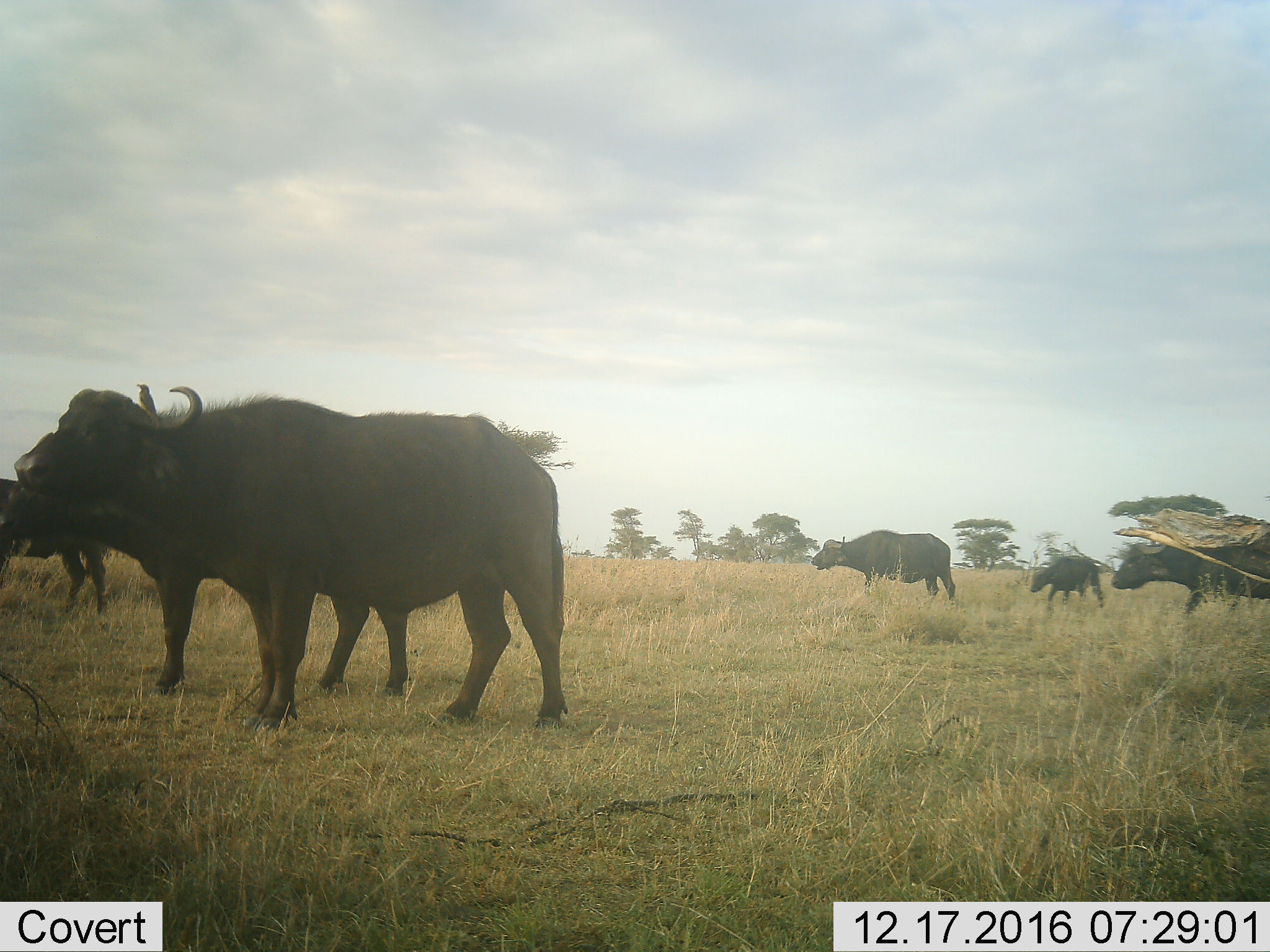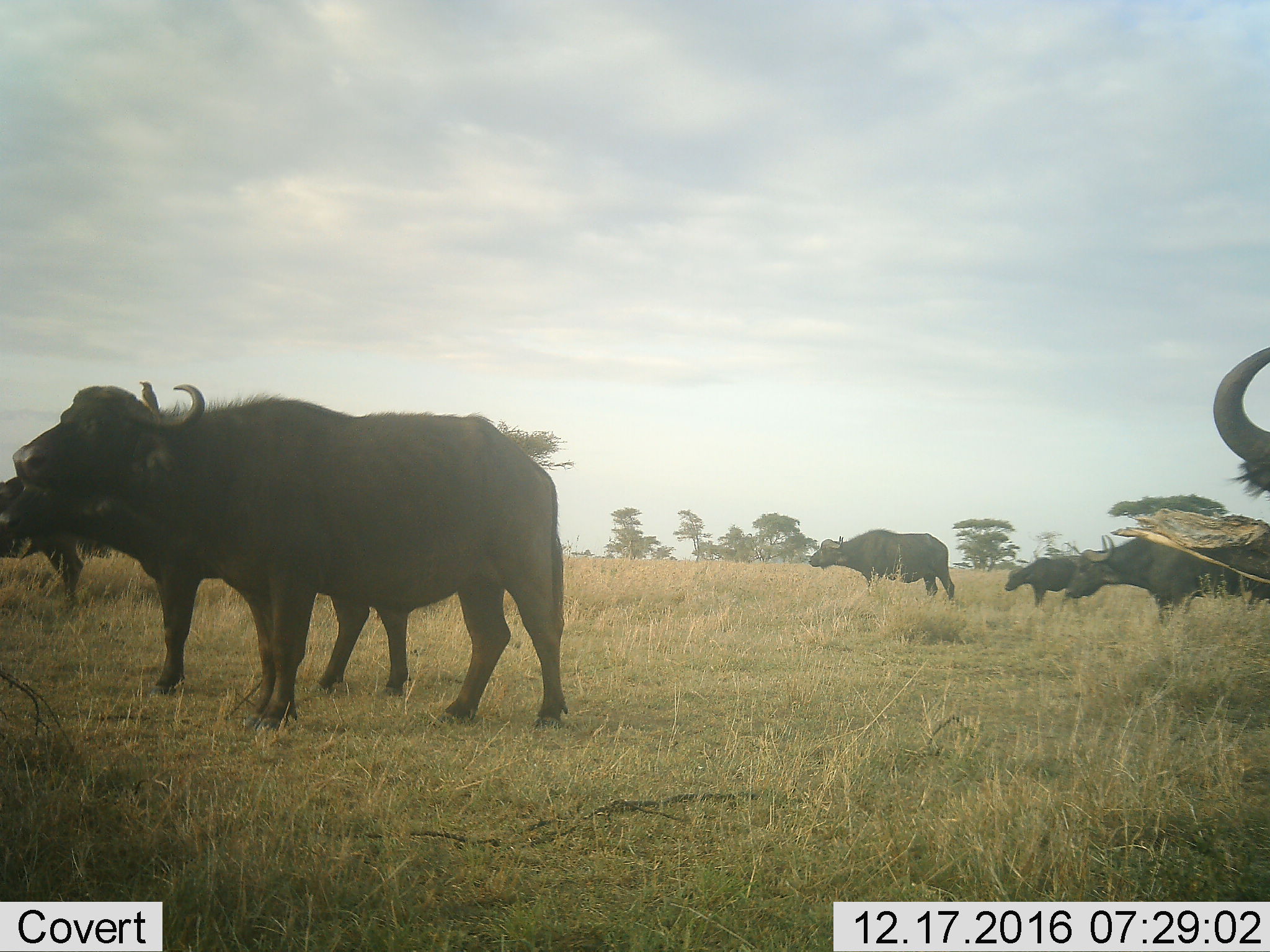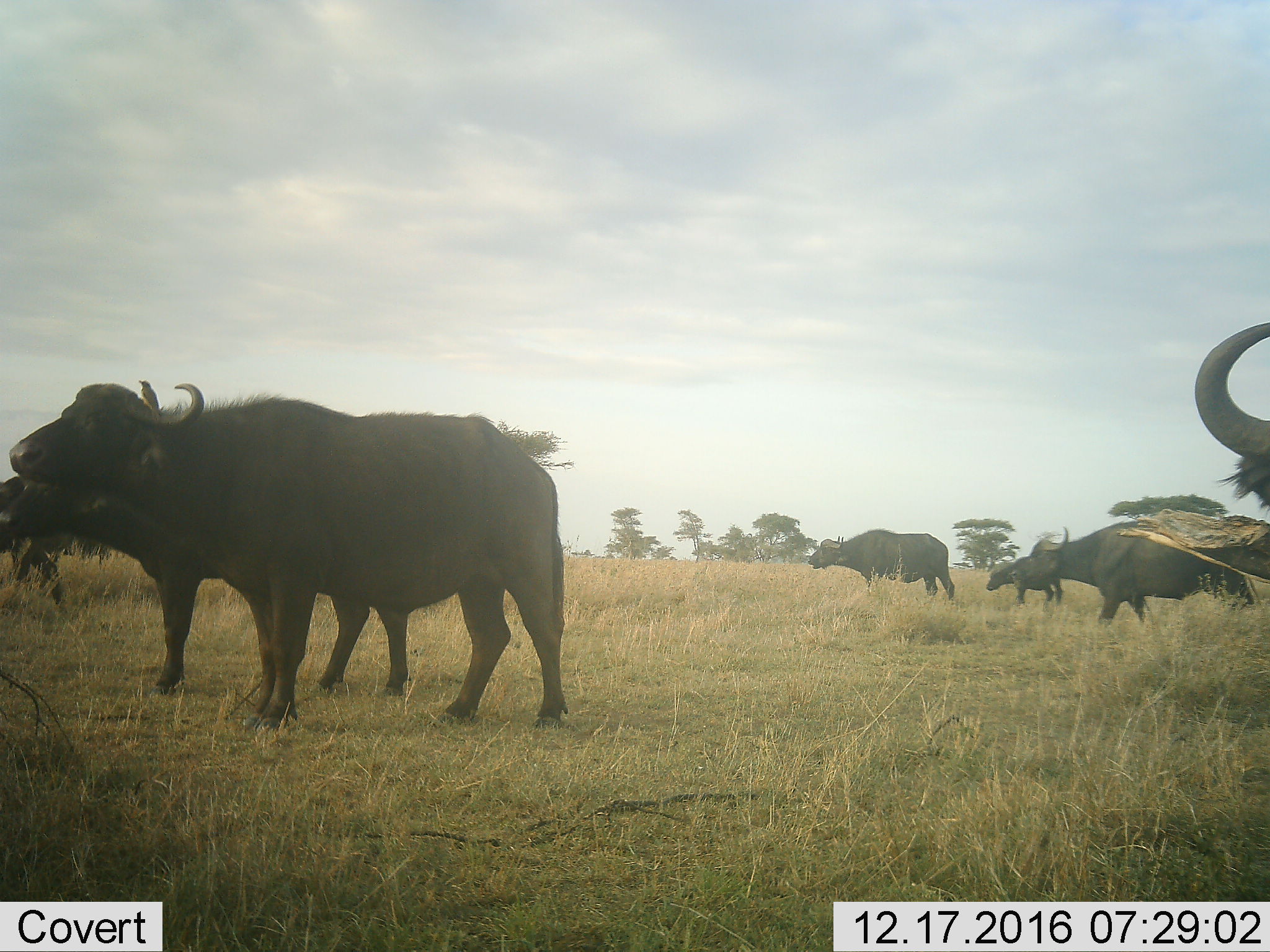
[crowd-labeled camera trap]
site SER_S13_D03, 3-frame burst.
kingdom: Animalia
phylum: Chordata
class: Mammalia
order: Artiodactyla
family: Bovidae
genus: Syncerus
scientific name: Syncerus caffer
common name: african buffalo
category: buffalo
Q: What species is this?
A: Buffalo (african buffalo) (Syncerus caffer).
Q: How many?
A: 6.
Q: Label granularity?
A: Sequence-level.